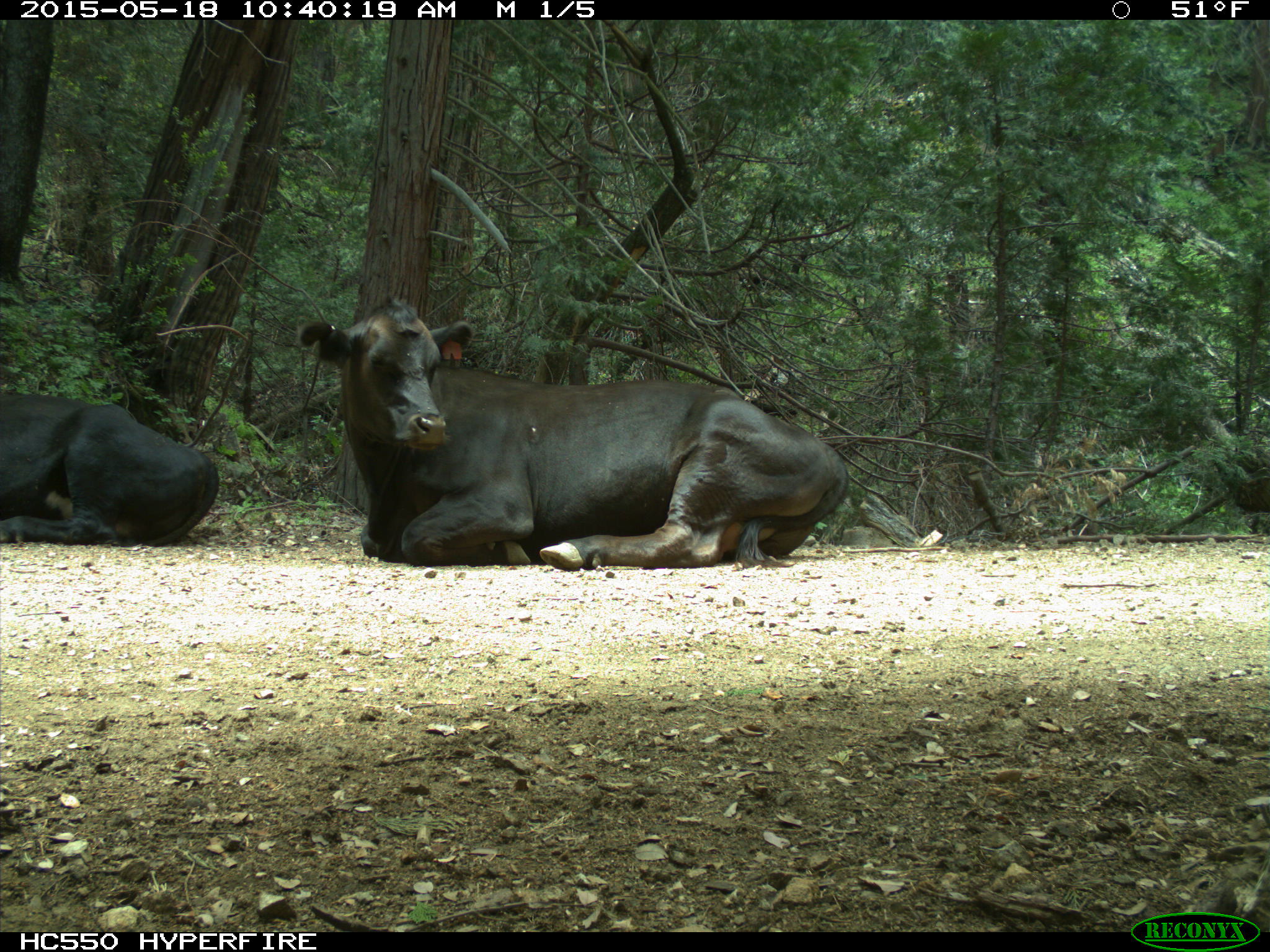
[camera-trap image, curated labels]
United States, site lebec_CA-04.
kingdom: Animalia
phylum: Chordata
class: Mammalia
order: Artiodactyla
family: Bovidae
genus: Bos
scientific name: Bos taurus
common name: domestic cow